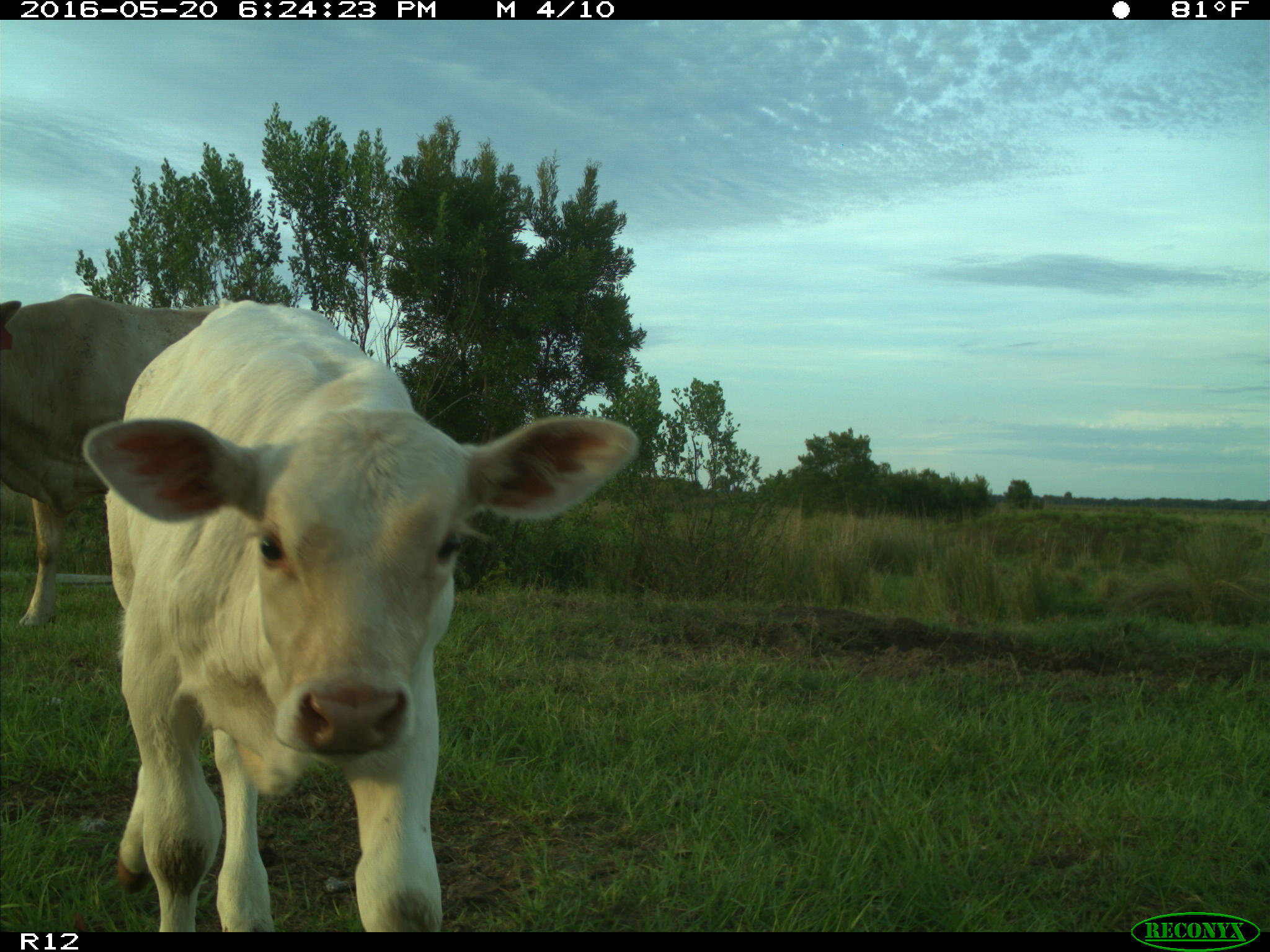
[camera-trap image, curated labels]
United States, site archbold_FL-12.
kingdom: Animalia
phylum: Chordata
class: Mammalia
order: Artiodactyla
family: Bovidae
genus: Bos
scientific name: Bos taurus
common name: domestic cow